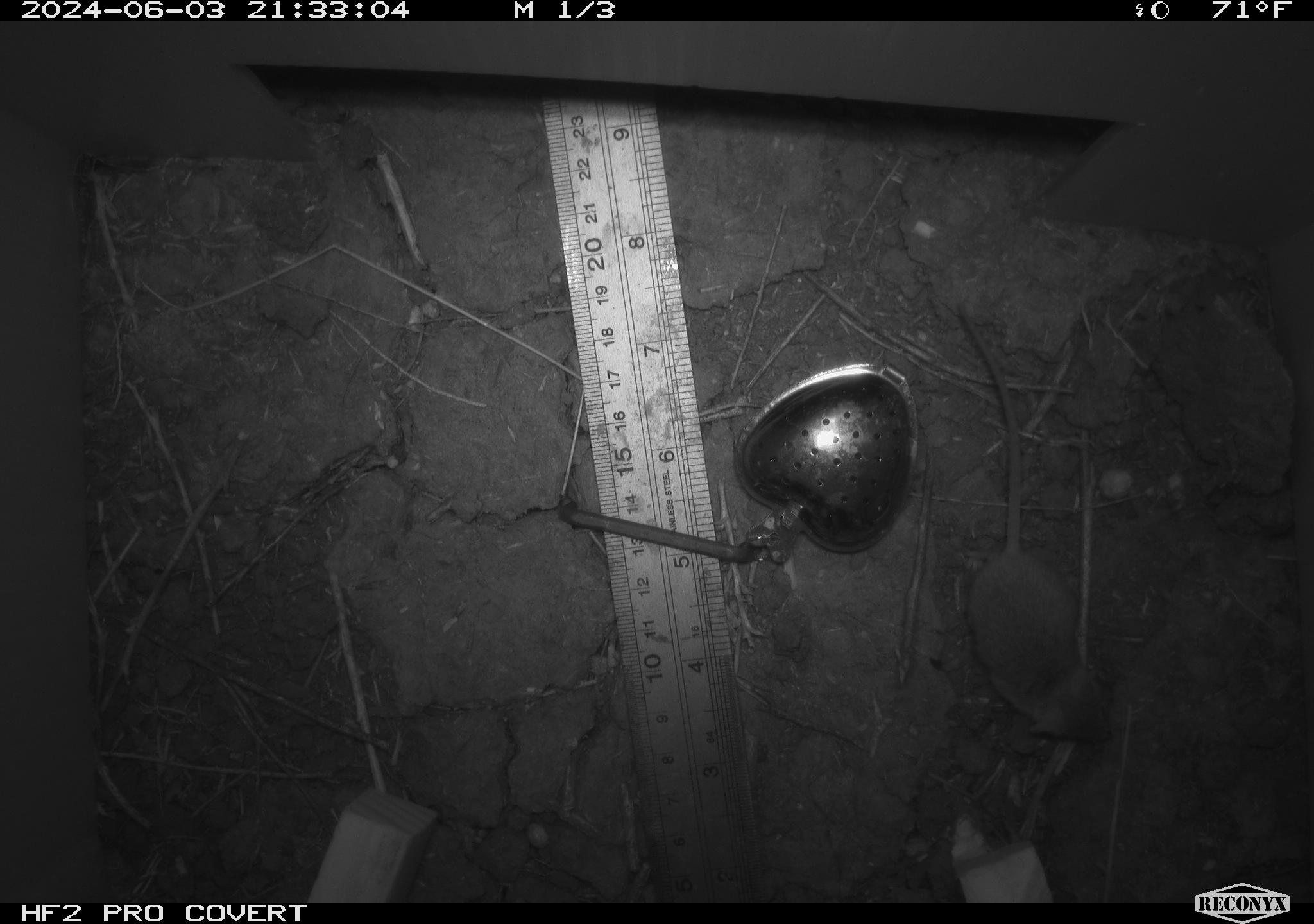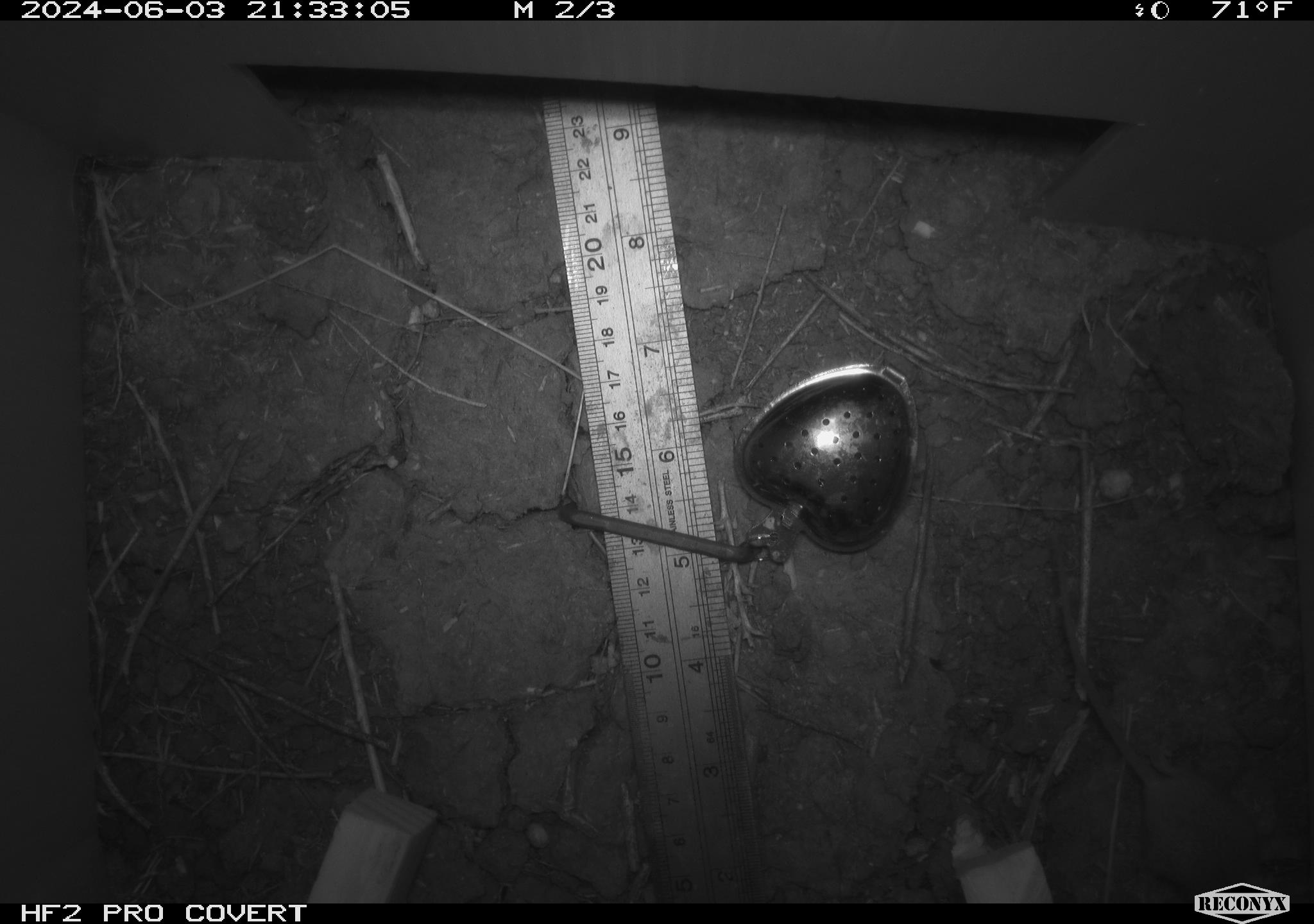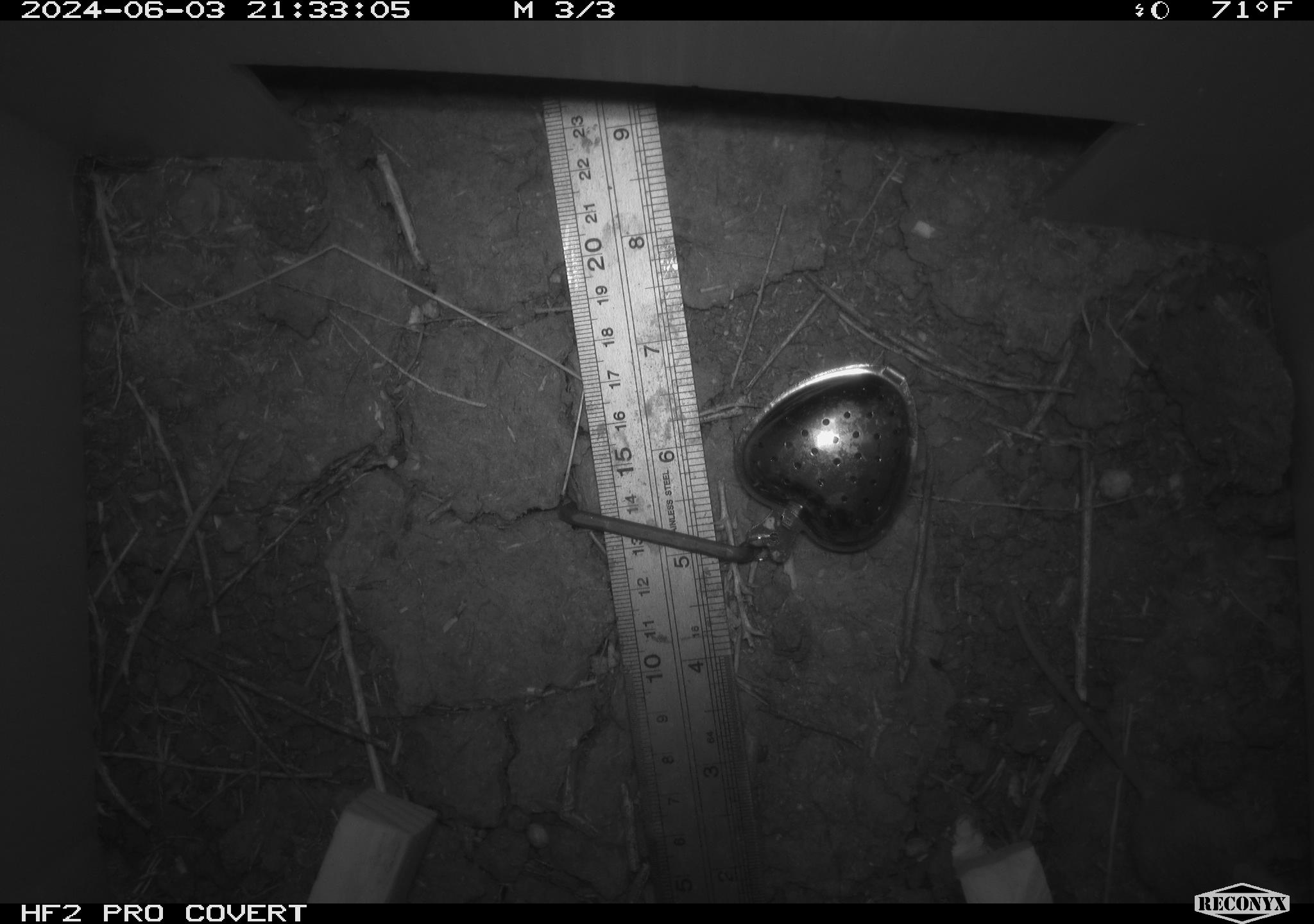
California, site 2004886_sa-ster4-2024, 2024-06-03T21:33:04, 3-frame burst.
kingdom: Animalia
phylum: Chordata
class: Mammalia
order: Rodentia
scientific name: Rodentia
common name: mouse species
Mouse species (Rodentia).